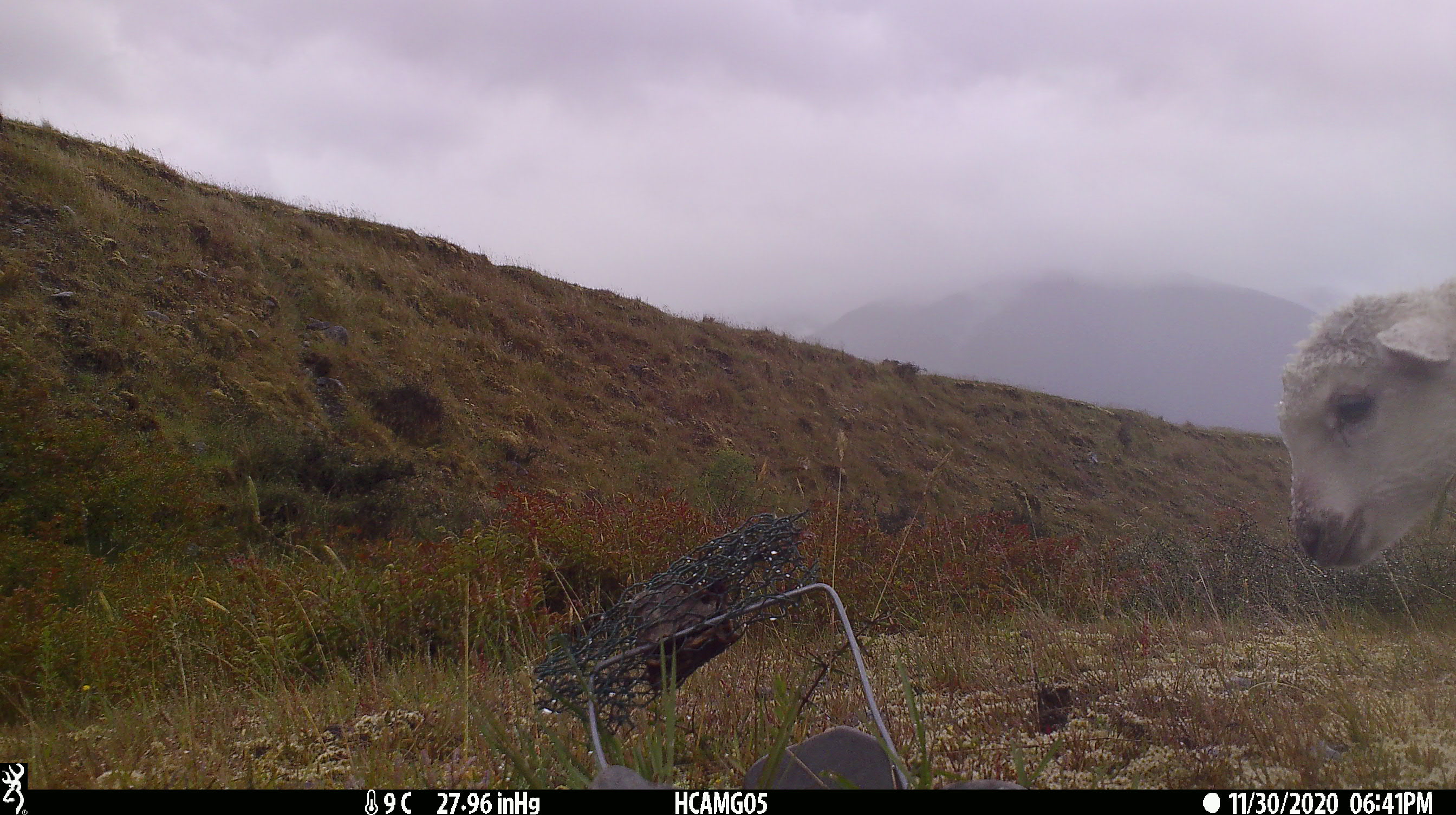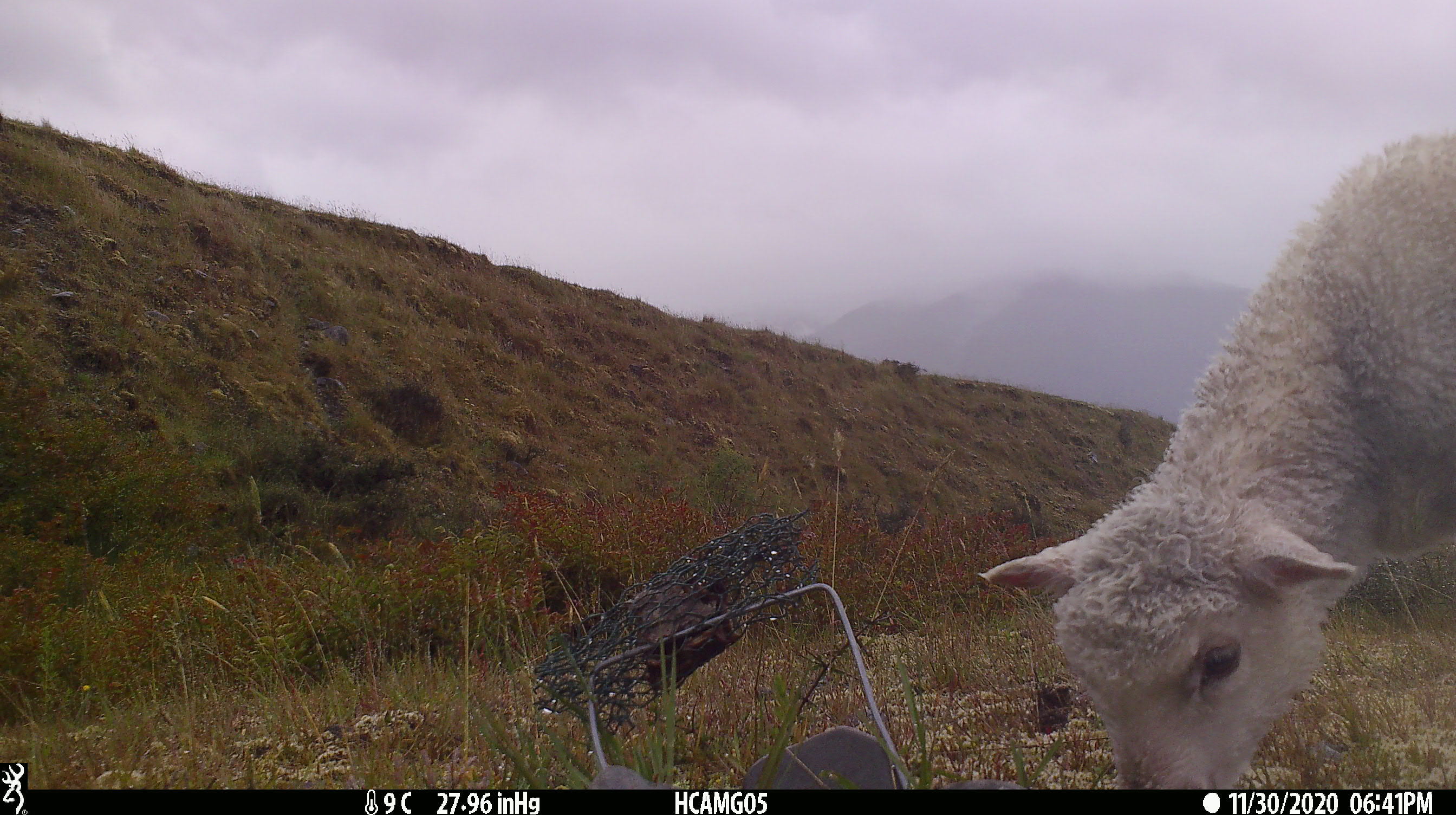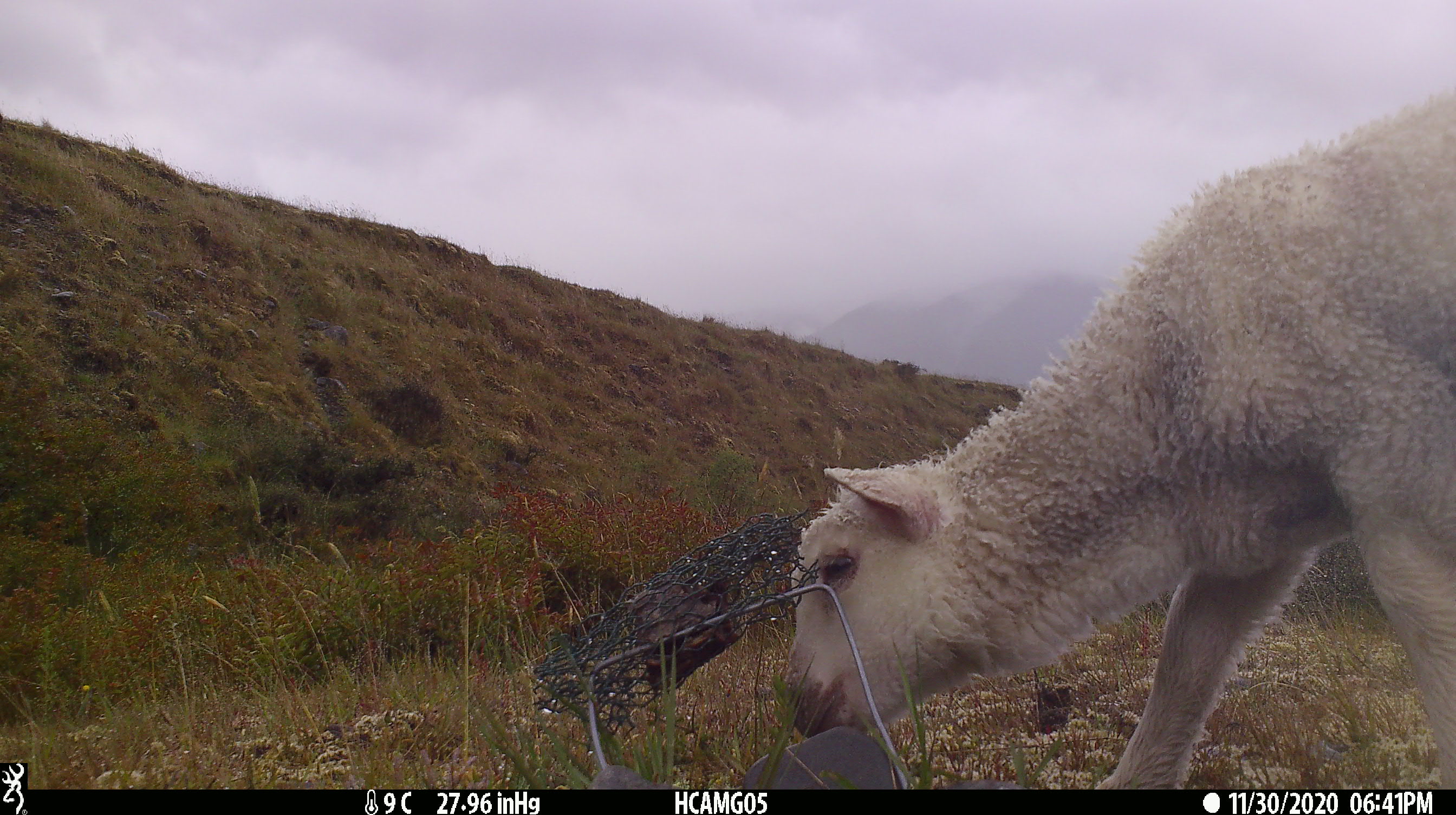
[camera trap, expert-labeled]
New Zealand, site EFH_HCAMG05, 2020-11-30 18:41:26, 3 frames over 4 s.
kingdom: Animalia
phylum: Chordata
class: Mammalia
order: Artiodactyla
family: Bovidae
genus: Ovis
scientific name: Ovis aries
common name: domestic sheep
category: sheep